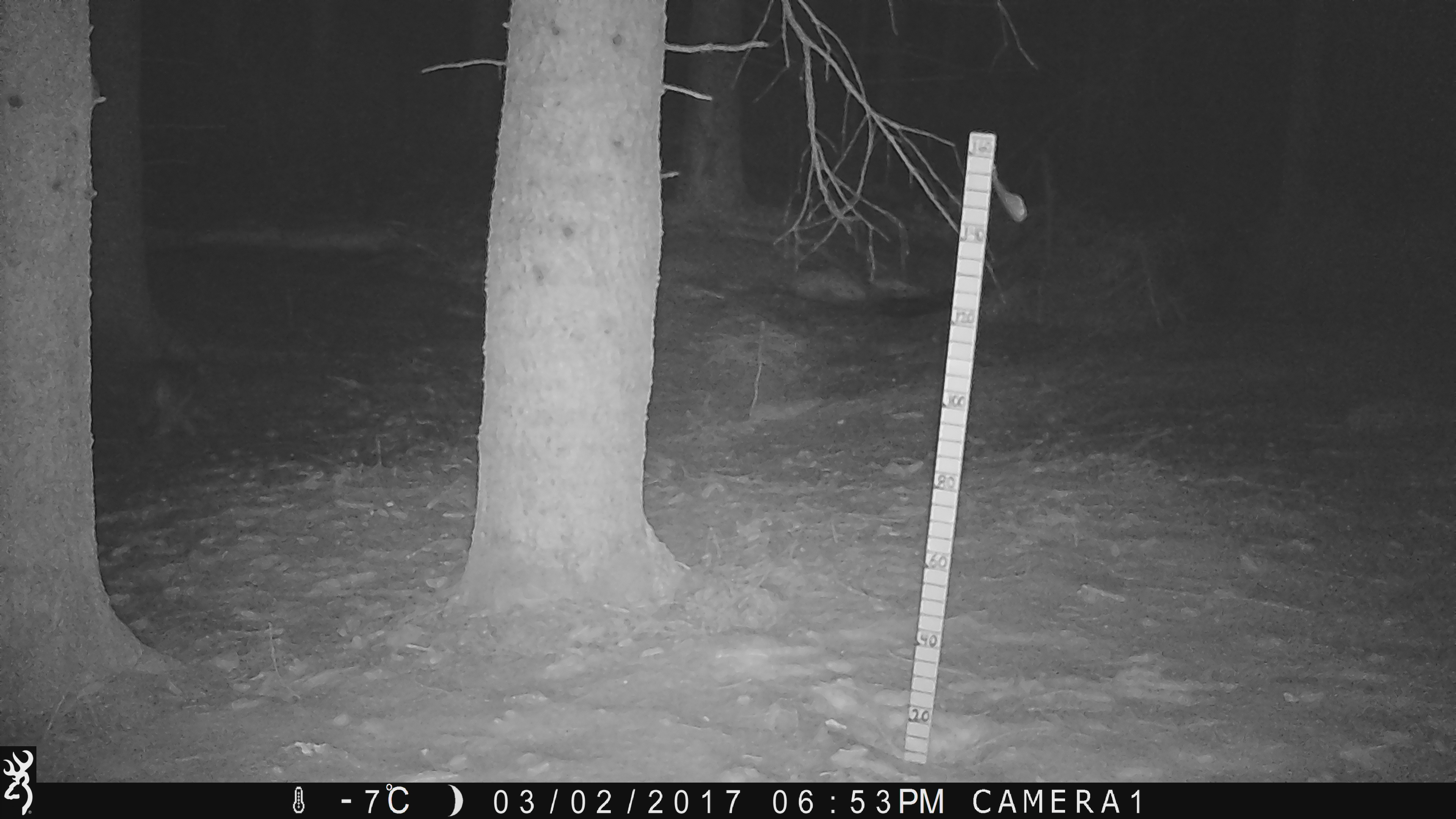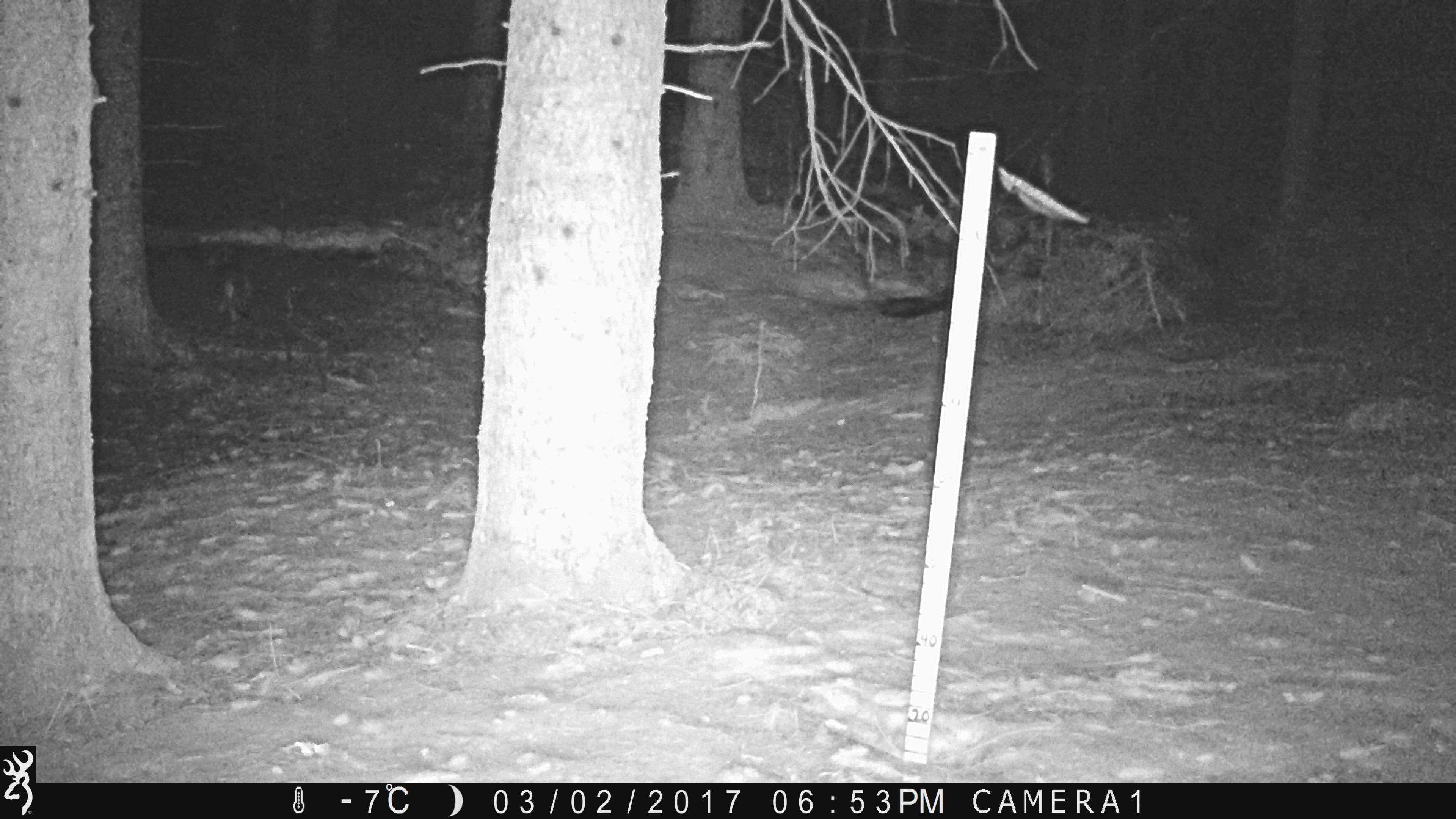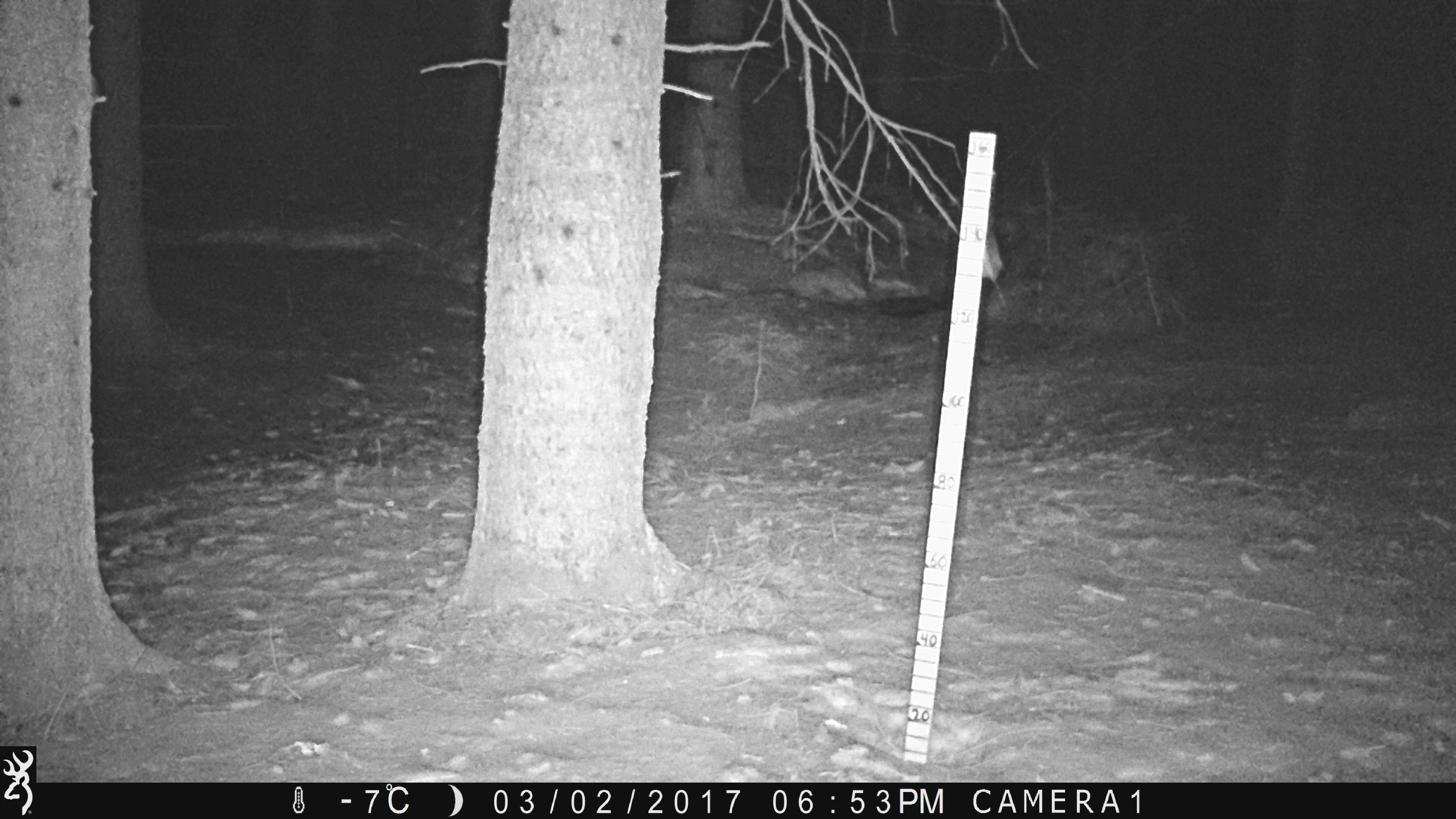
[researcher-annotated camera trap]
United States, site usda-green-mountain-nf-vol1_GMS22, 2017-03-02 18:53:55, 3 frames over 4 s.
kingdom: Animalia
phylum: Chordata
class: Mammalia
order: Carnivora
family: Procyonidae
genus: Procyon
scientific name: Procyon lotor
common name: raccoon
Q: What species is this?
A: Raccoon (Procyon lotor).